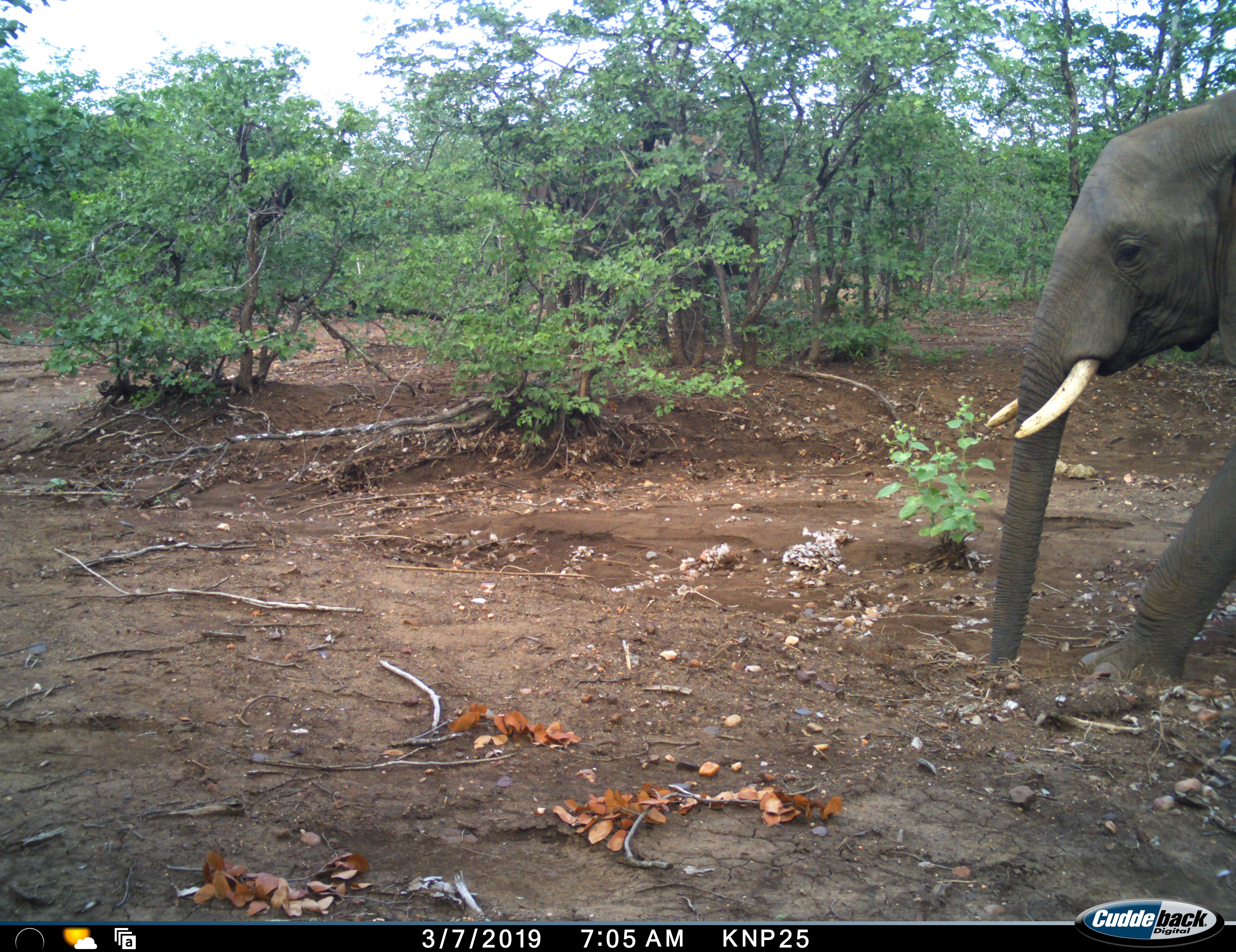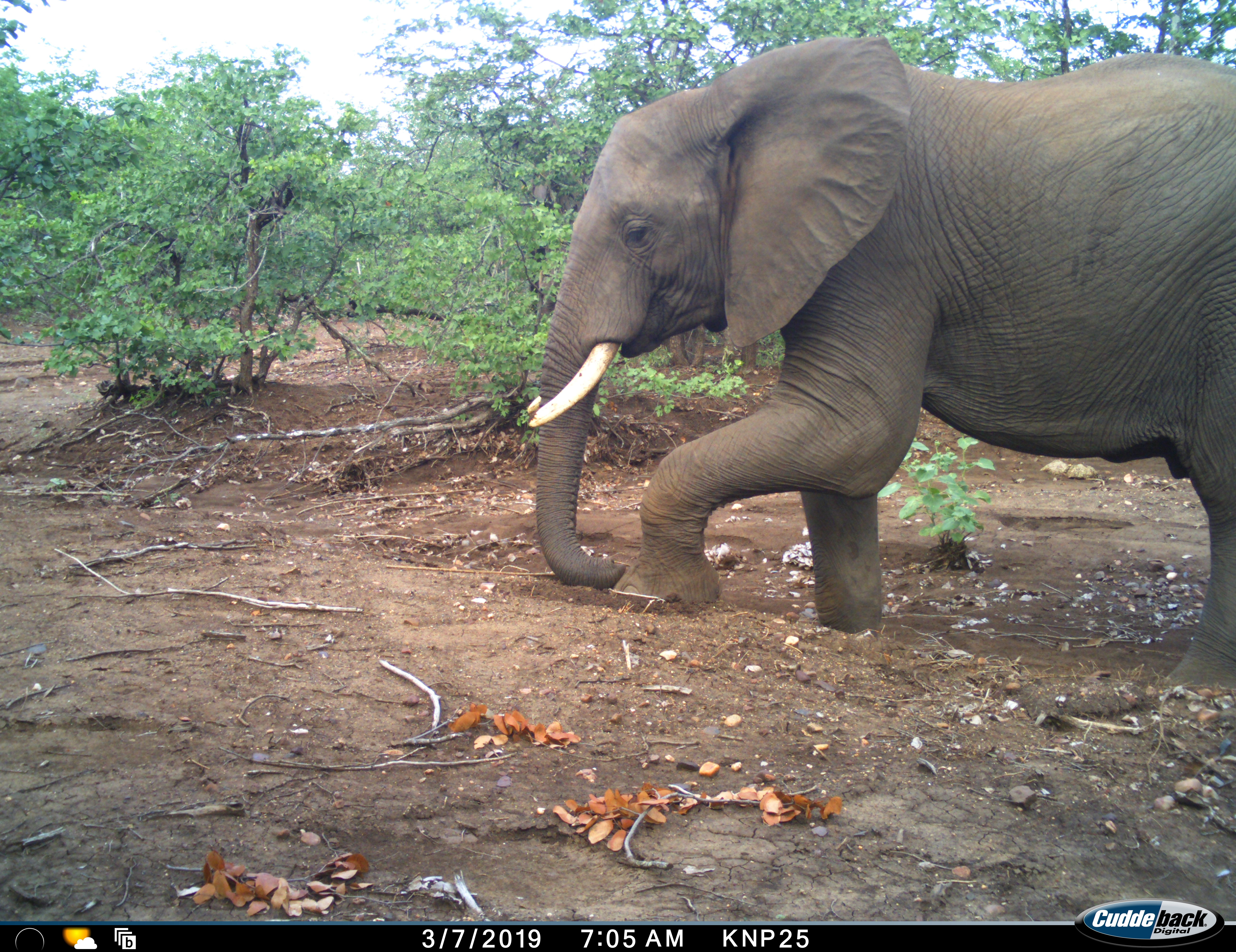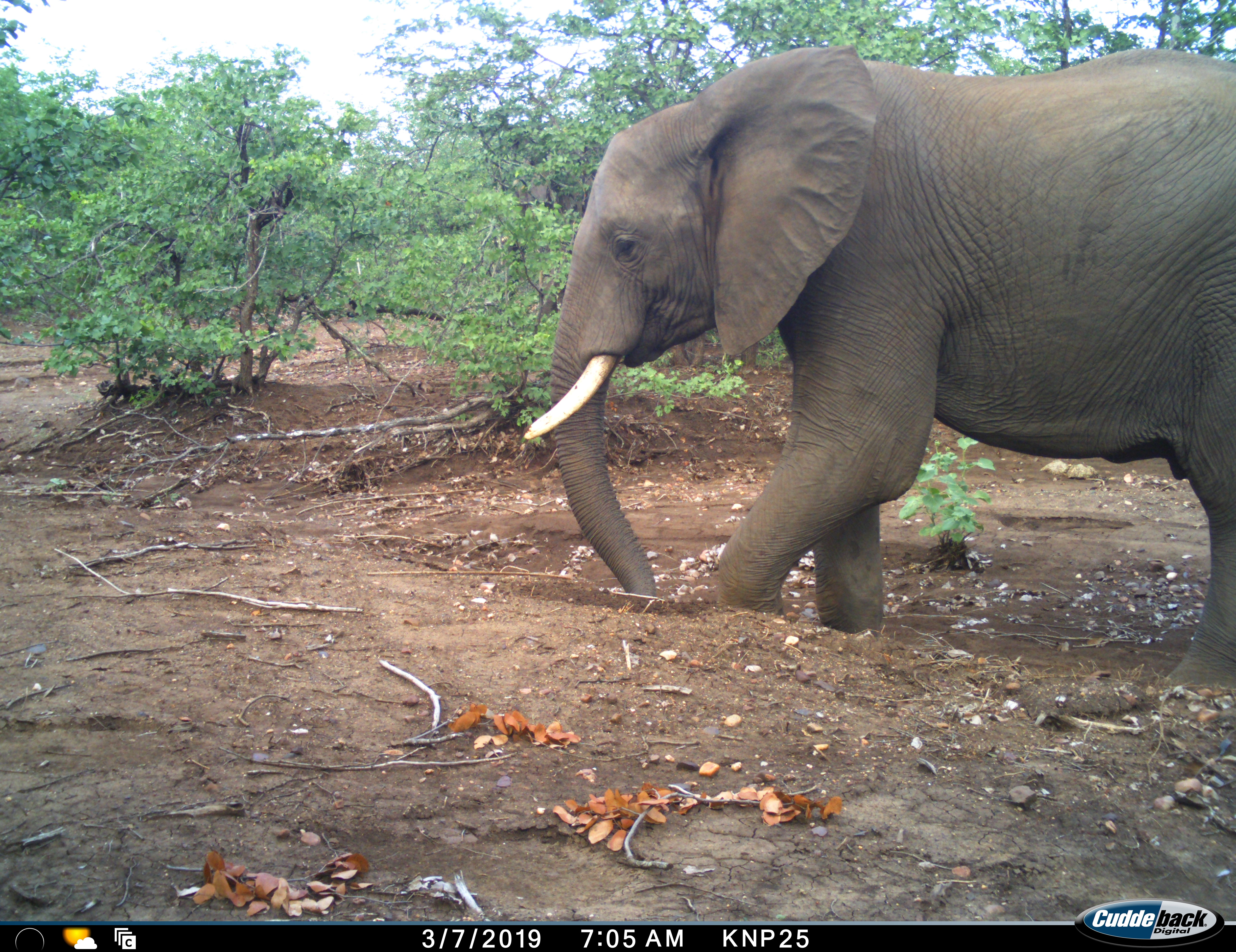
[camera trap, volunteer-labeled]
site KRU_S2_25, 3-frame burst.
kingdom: Animalia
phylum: Chordata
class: Mammalia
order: Proboscidea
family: Elephantidae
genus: Loxodonta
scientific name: Loxodonta africana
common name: african bush elephant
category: elephant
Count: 1.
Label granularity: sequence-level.